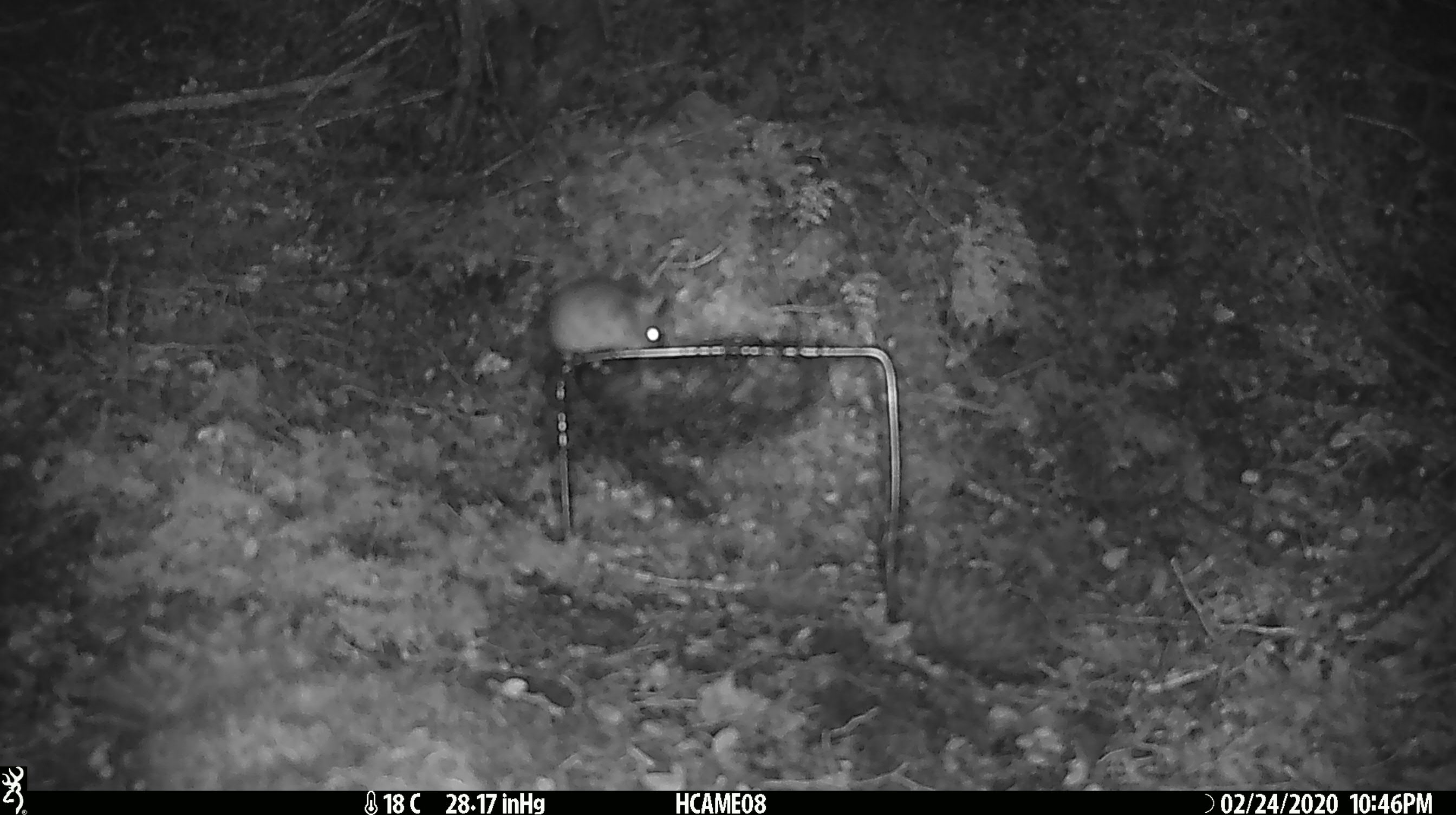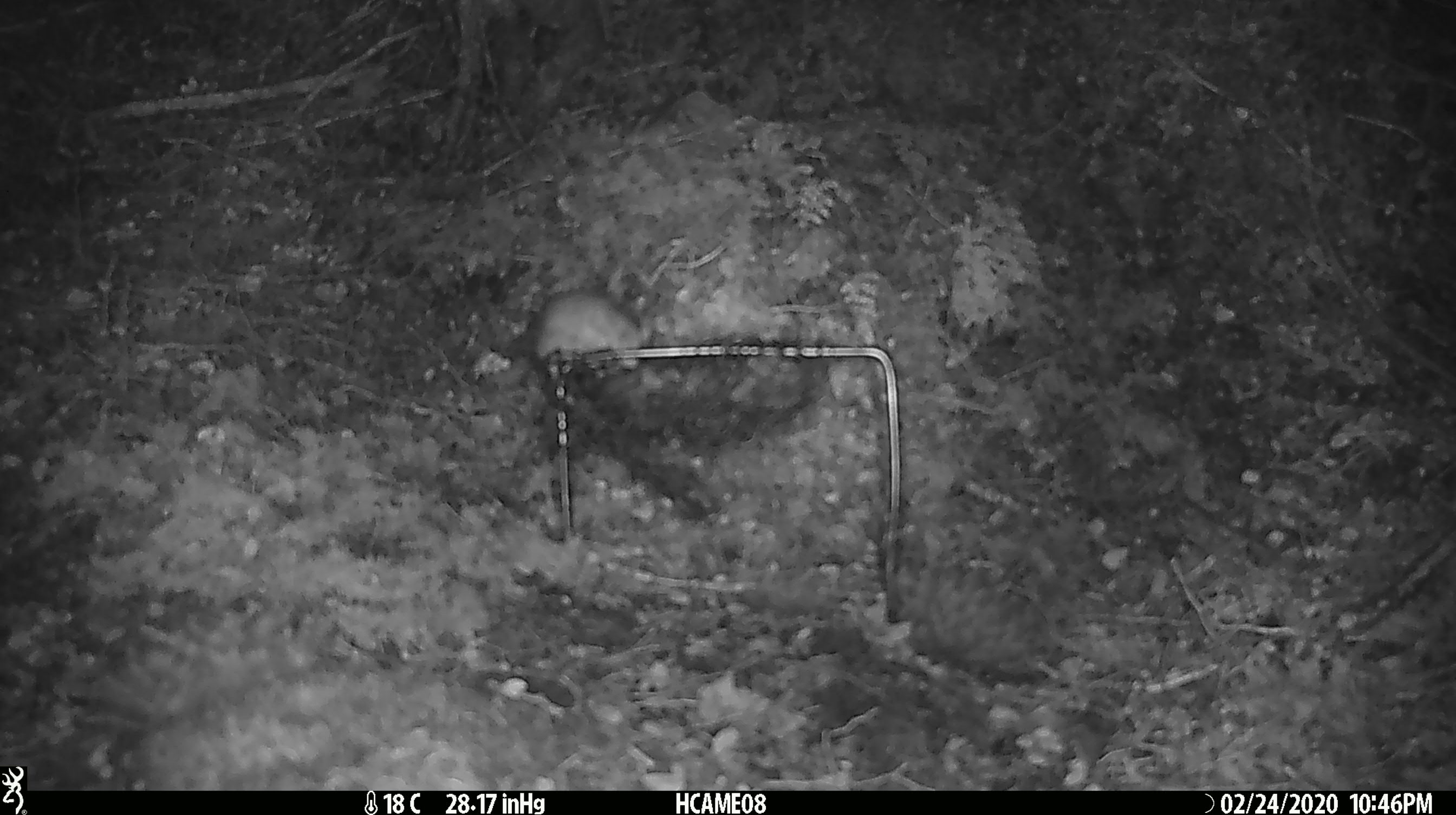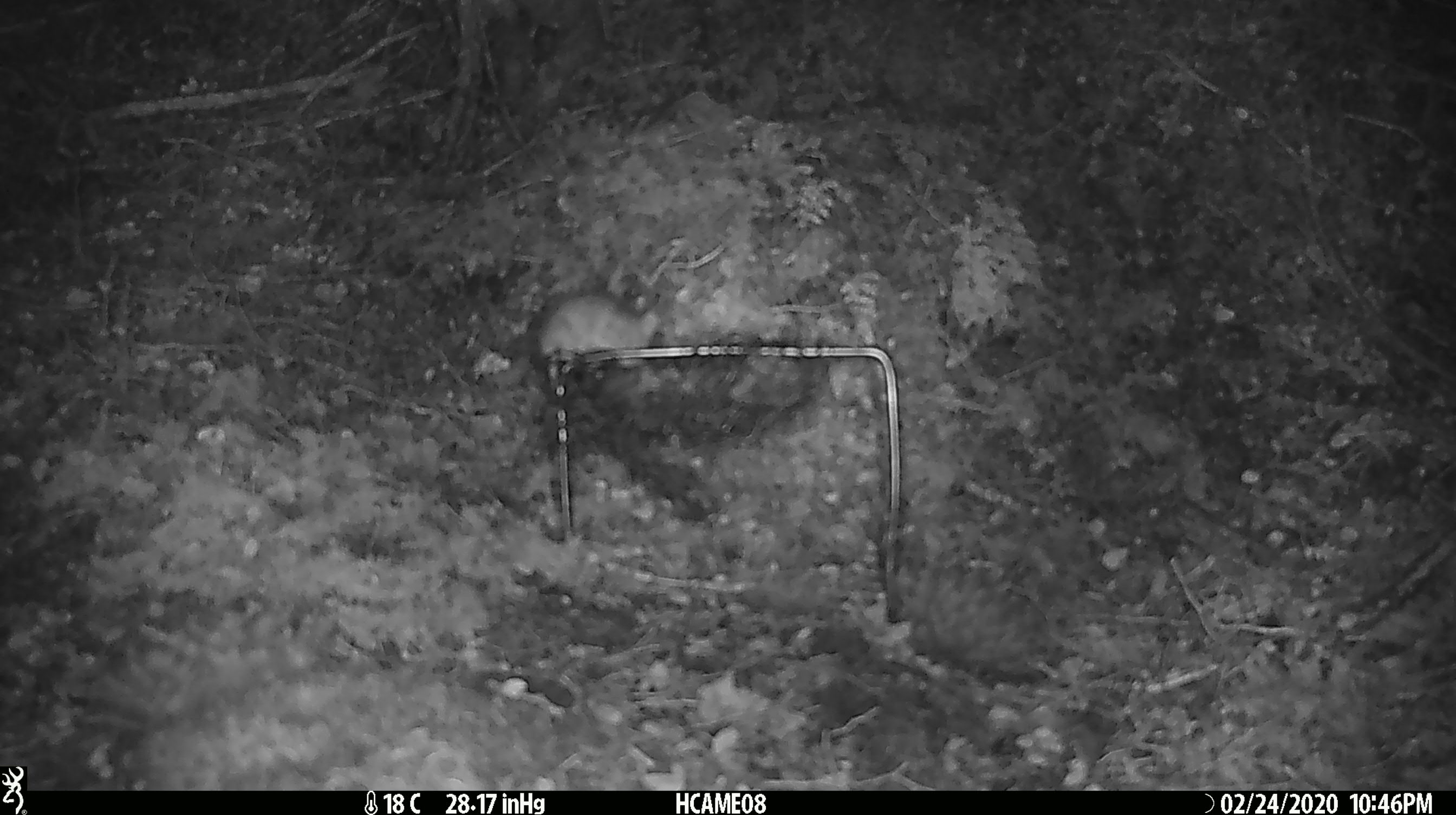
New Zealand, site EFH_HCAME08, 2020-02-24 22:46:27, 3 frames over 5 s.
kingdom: Animalia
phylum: Chordata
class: Mammalia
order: Rodentia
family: Muridae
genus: Mus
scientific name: Mus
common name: mouse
Mouse (Mus).